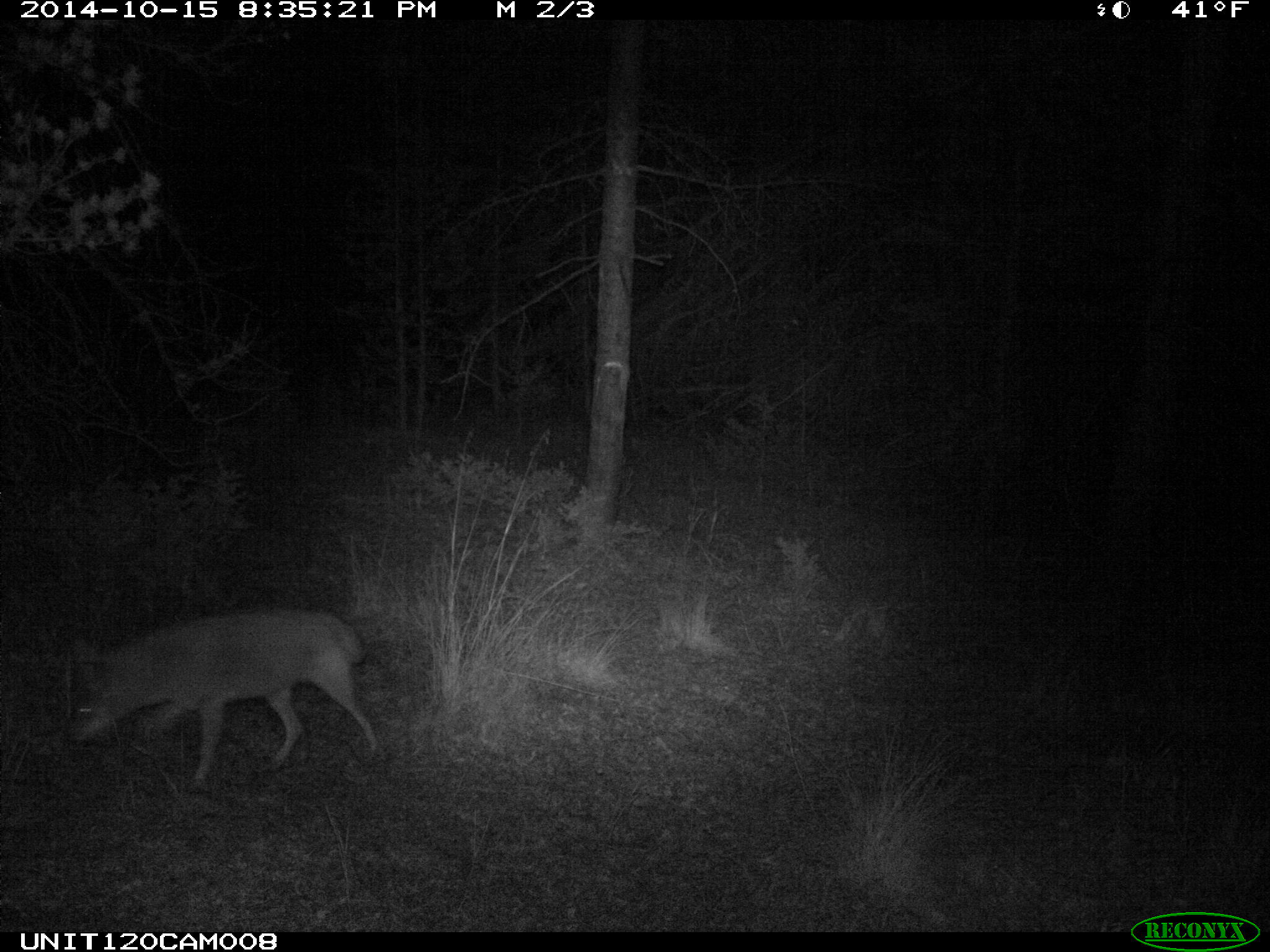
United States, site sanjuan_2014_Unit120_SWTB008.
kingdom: Animalia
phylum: Chordata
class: Mammalia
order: Carnivora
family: Canidae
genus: Canis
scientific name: Canis latrans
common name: coyote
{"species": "Canis latrans (coyote)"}